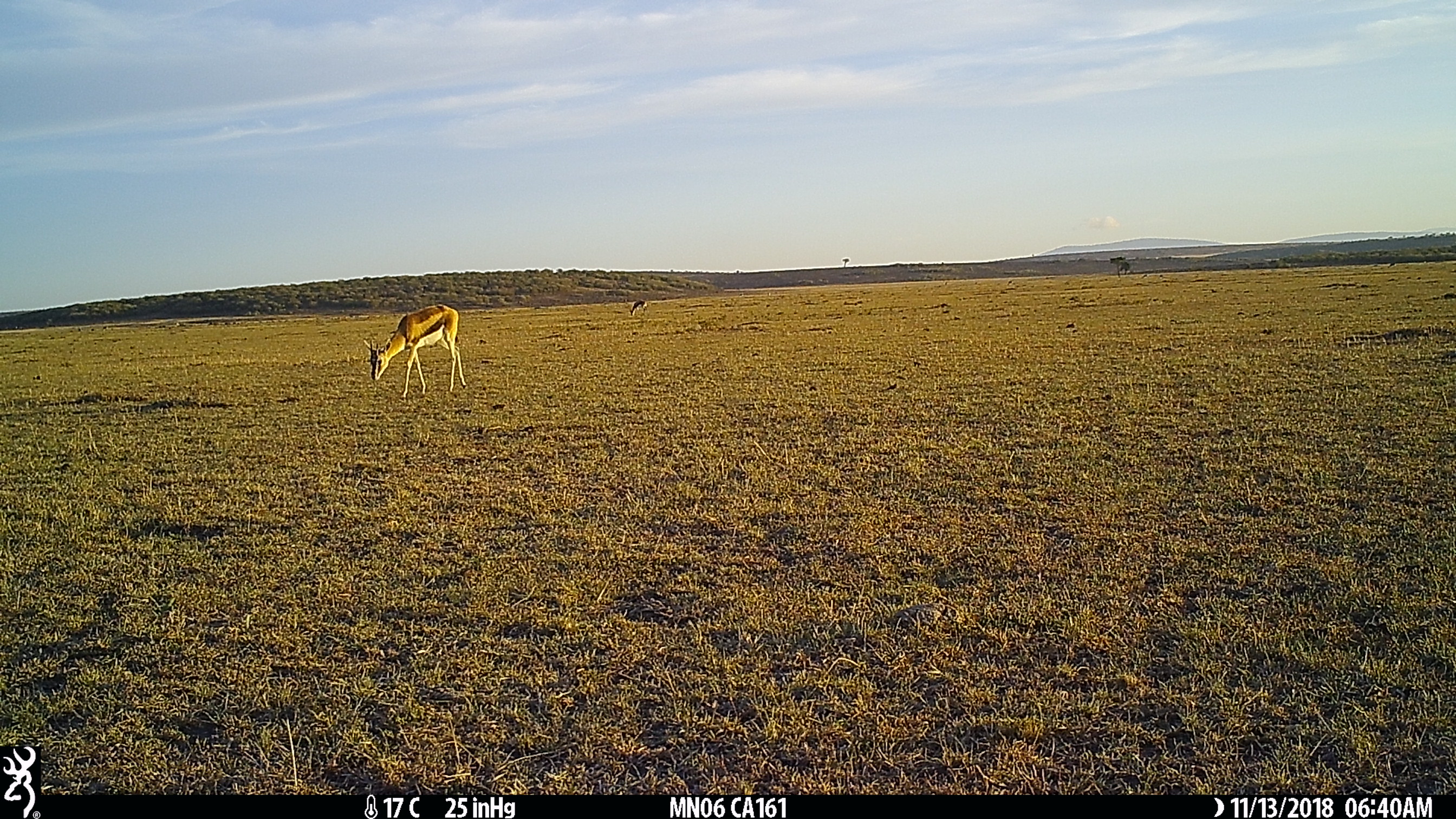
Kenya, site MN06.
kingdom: Animalia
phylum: Chordata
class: Mammalia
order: Artiodactyla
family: Bovidae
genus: Eudorcas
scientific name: Eudorcas thomsonii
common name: thomon's gazelle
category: gazelle thomsons